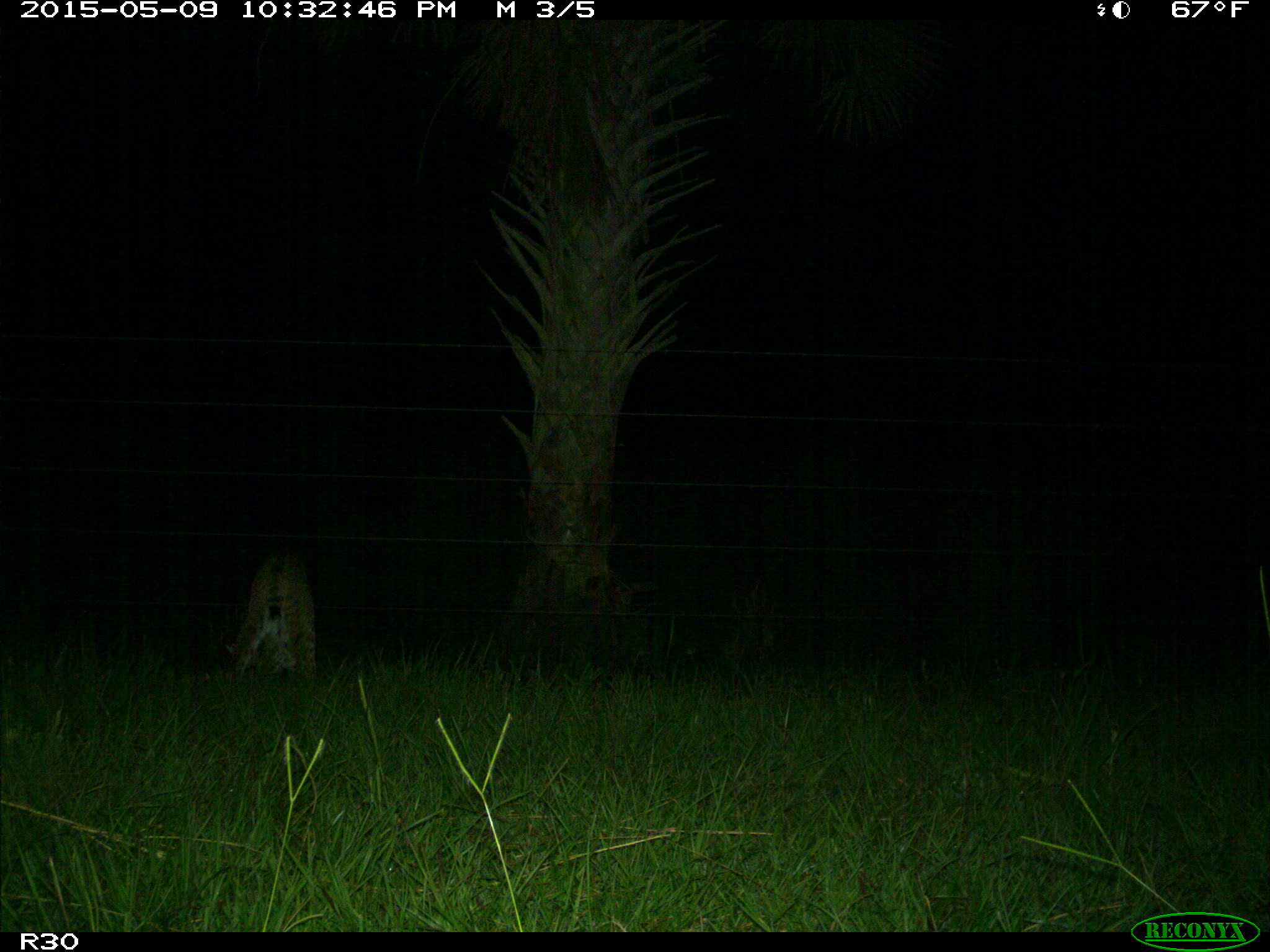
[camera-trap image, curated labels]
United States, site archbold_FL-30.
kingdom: Animalia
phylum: Chordata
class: Mammalia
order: Carnivora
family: Felidae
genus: Lynx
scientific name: Lynx rufus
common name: bobcat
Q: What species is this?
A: Lynx rufus (bobcat).